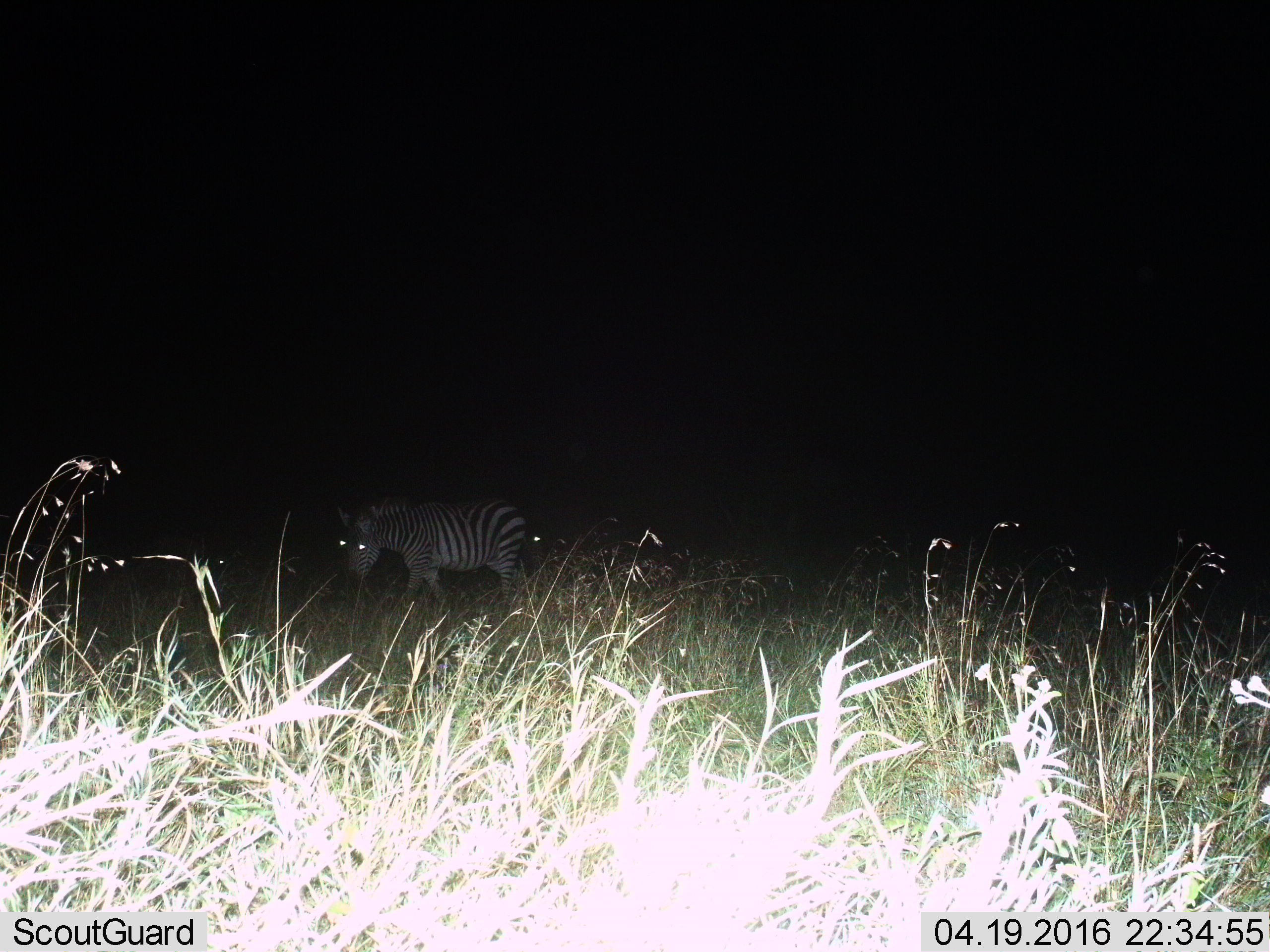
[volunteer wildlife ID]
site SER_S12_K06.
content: unidentified animal